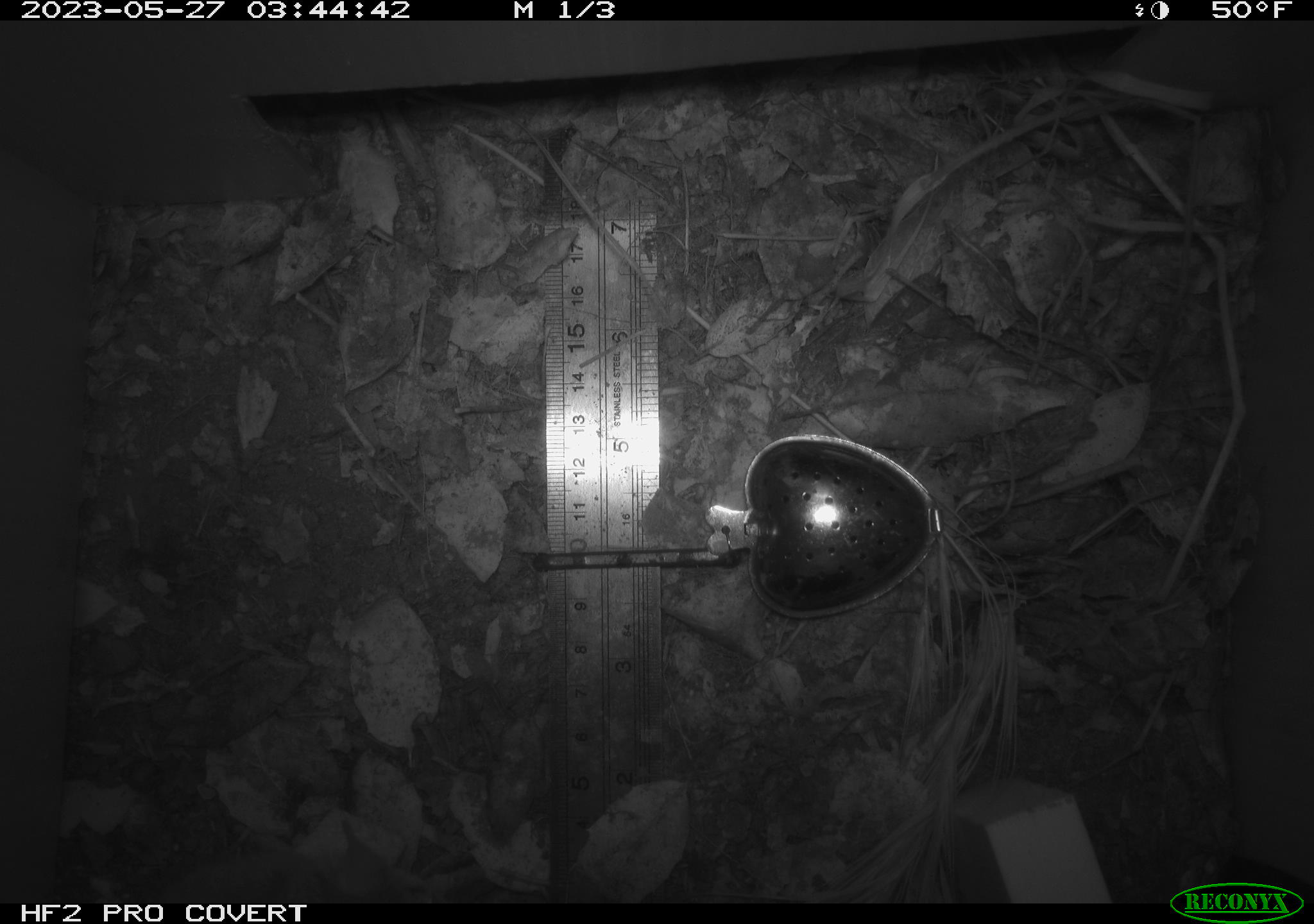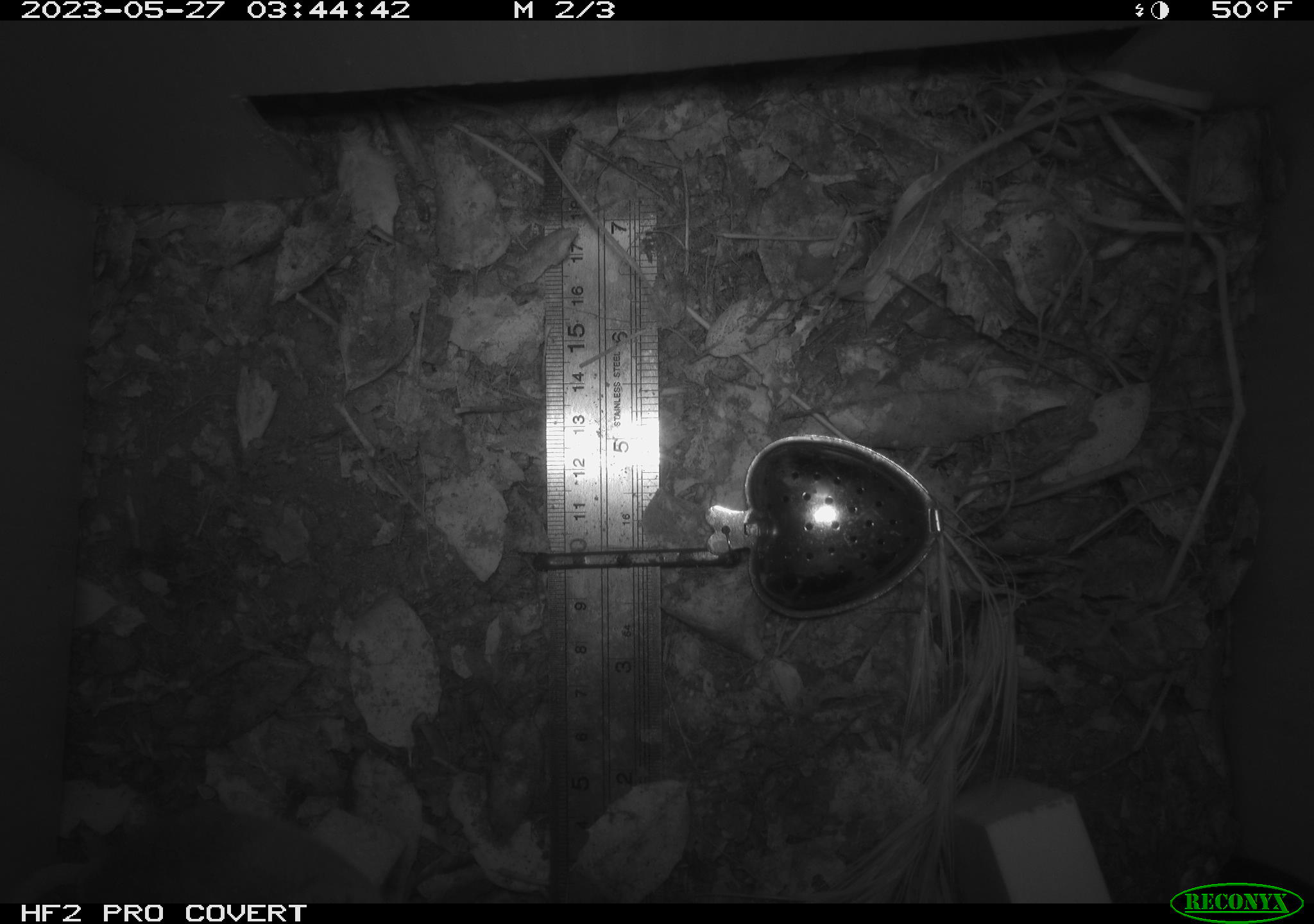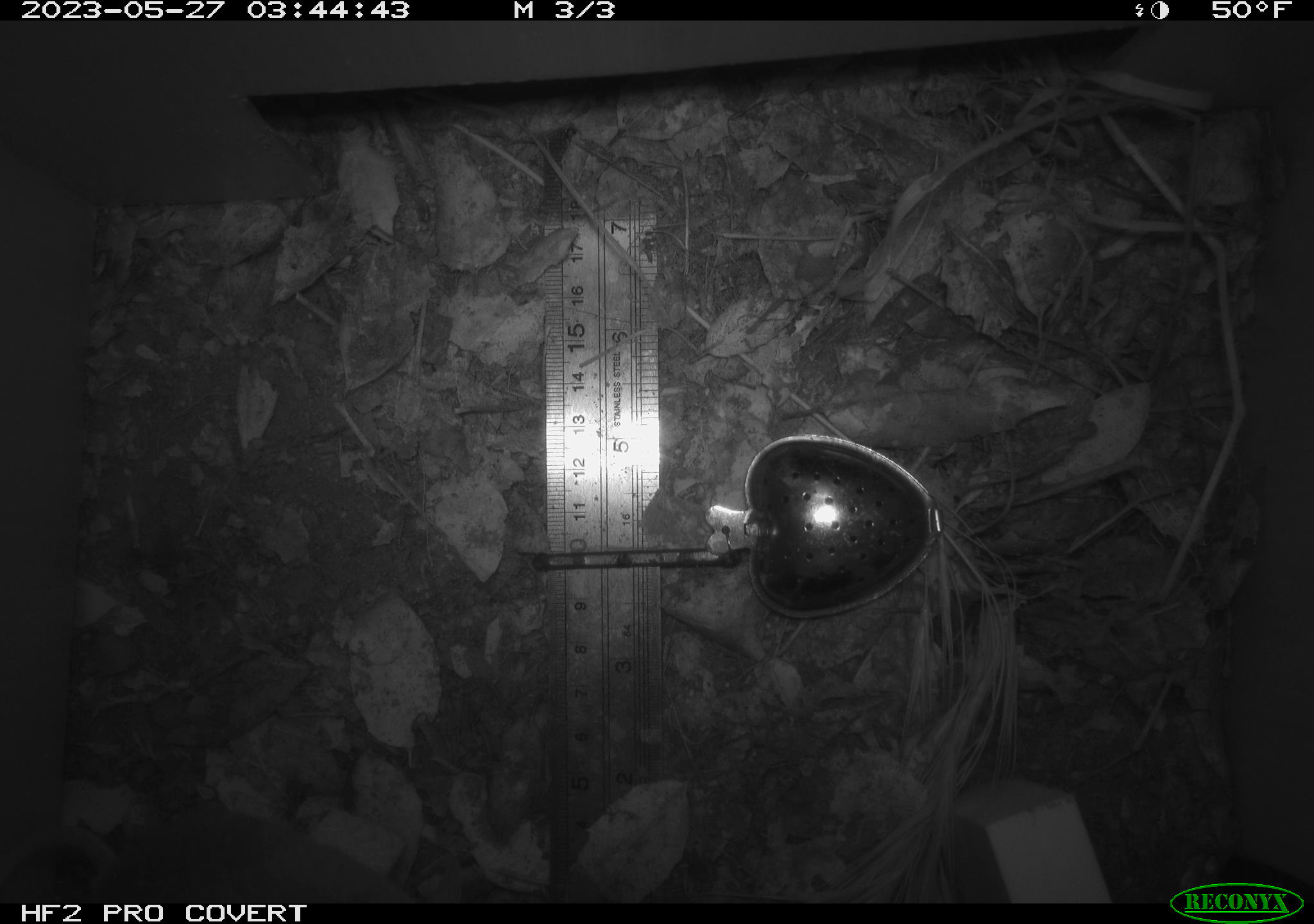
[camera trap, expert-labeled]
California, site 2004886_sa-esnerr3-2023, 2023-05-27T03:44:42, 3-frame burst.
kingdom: Animalia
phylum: Chordata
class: Mammalia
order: Rodentia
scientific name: Rodentia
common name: mouse species